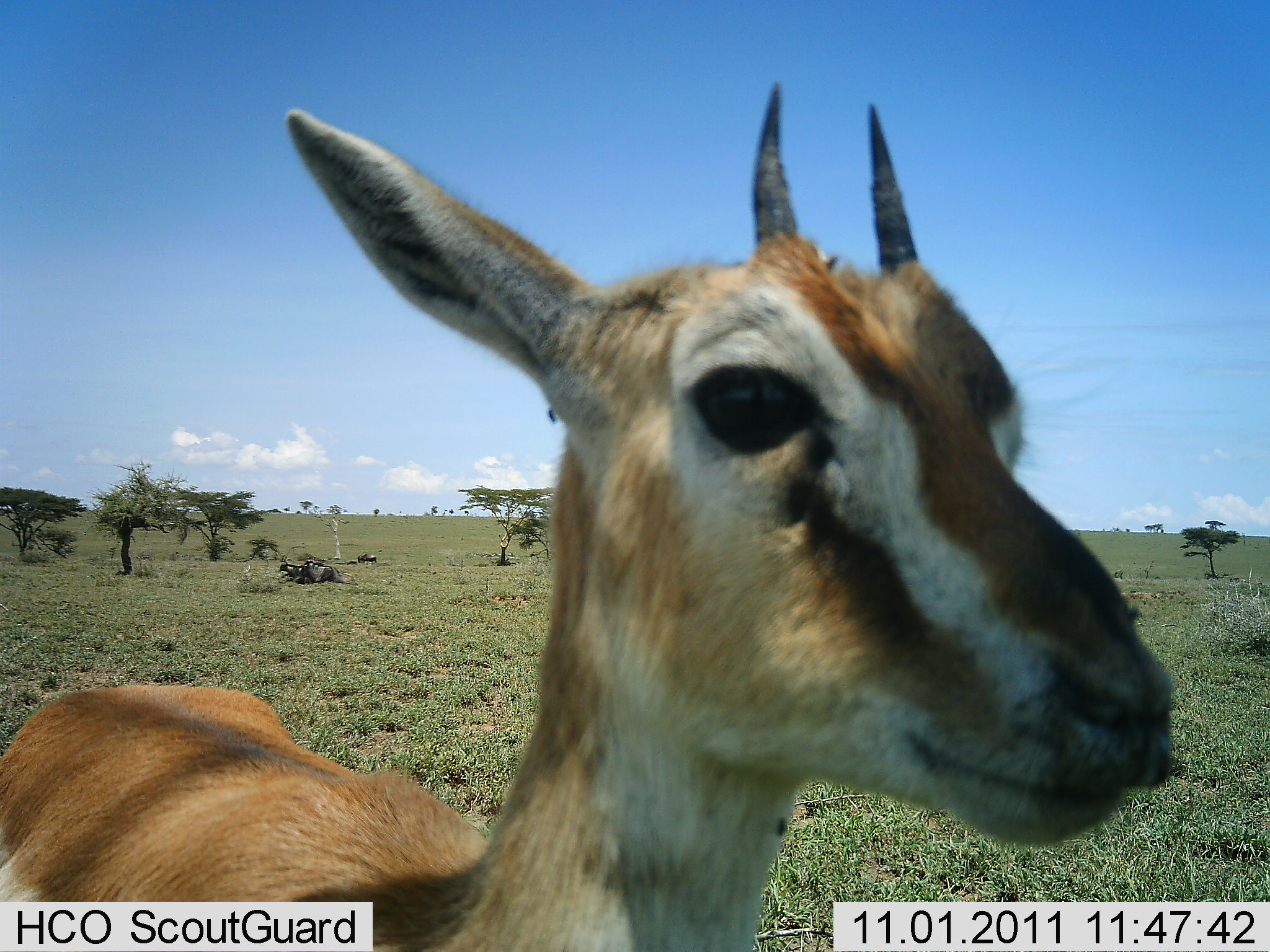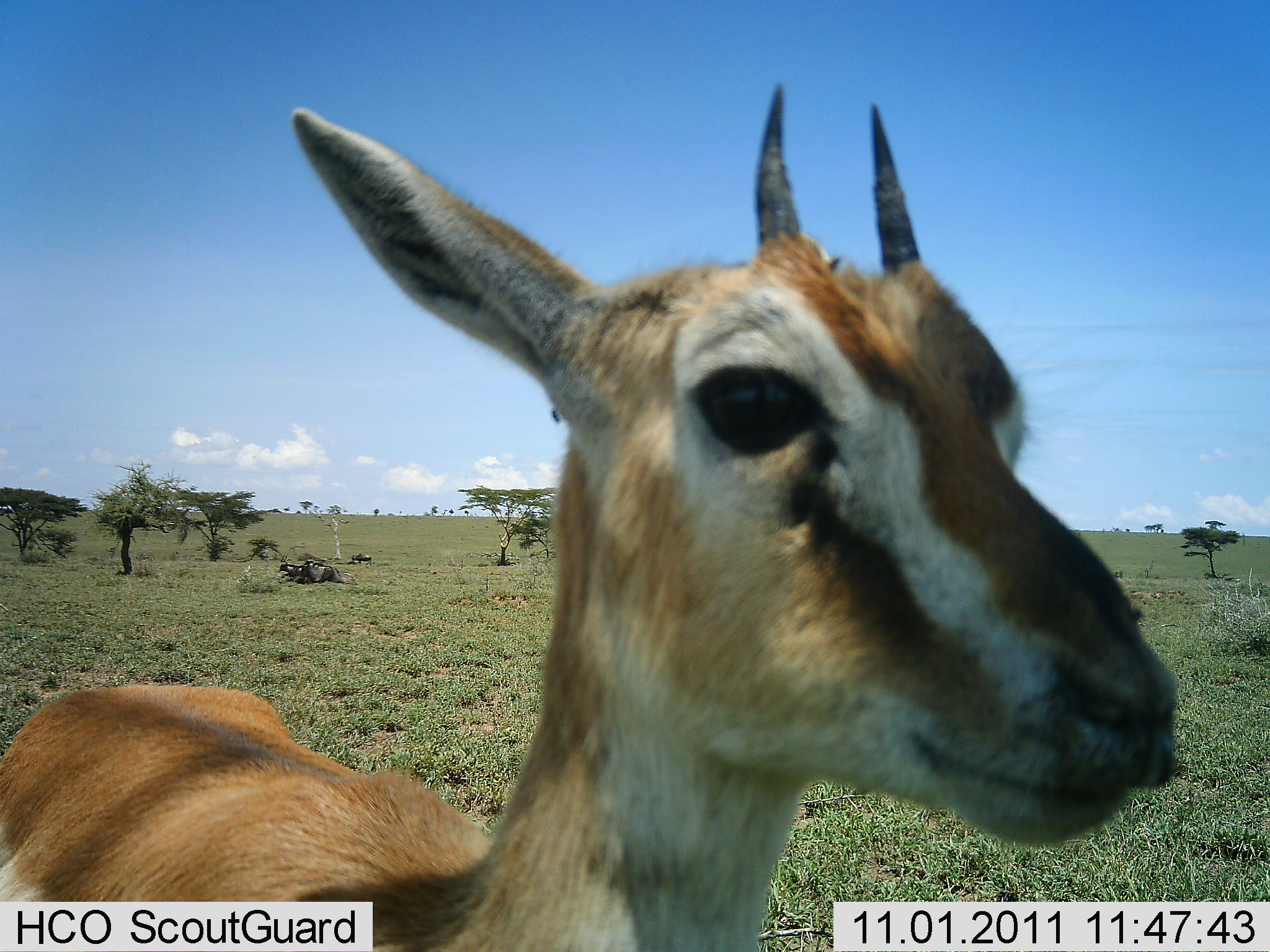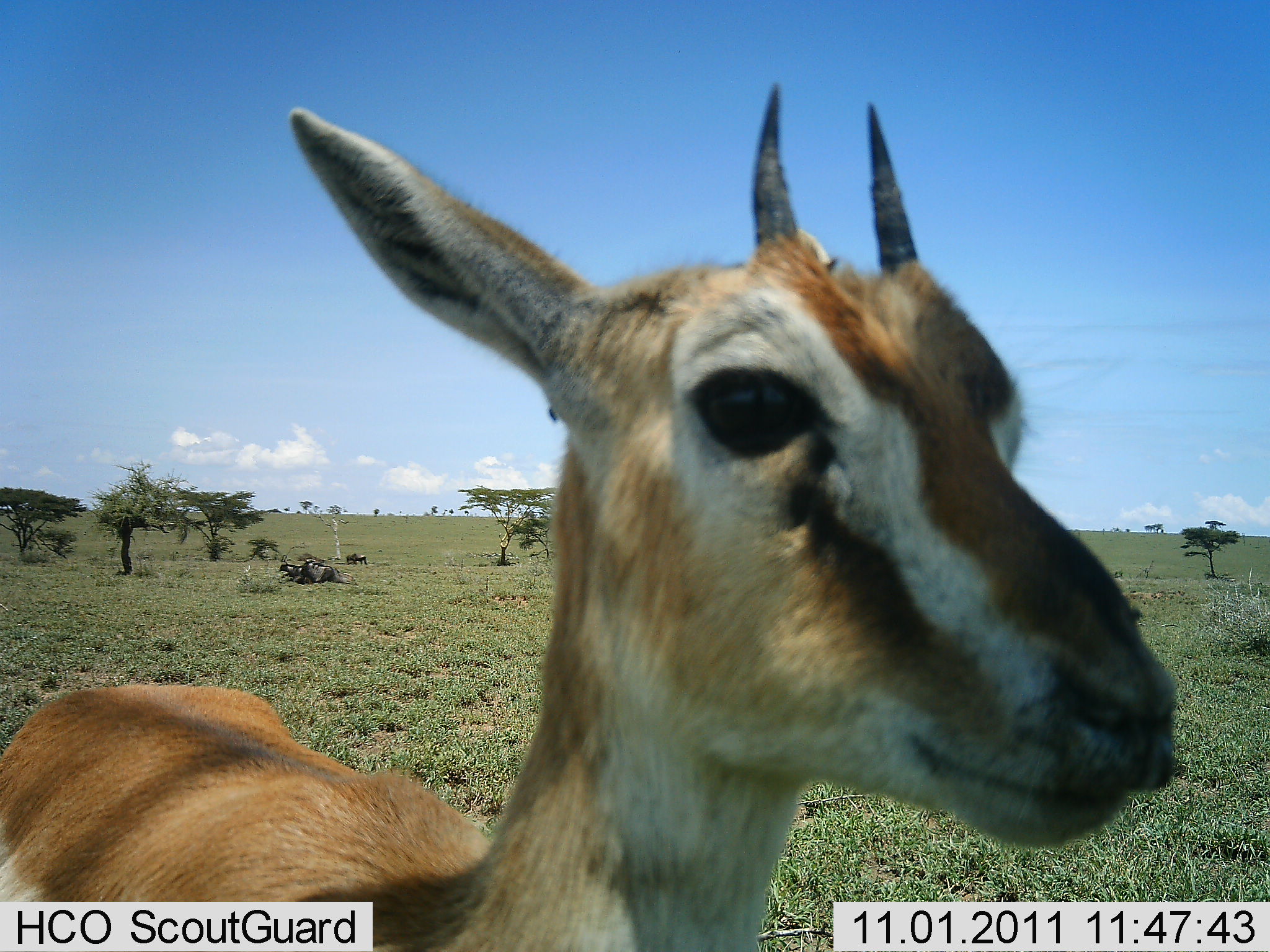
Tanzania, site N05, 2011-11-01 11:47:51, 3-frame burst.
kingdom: Animalia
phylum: Chordata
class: Mammalia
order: Artiodactyla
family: Bovidae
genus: Eudorcas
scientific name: Eudorcas thomsonii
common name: thomson's gazelle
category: gazellethomsons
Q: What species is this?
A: Gazellethomsons (thomson's gazelle) (Eudorcas thomsonii).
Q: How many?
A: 1.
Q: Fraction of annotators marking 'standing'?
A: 93%.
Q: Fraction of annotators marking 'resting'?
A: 0%.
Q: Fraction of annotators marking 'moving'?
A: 7%.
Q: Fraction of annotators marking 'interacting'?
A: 0%.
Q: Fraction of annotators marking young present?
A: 21%.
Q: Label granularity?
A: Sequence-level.